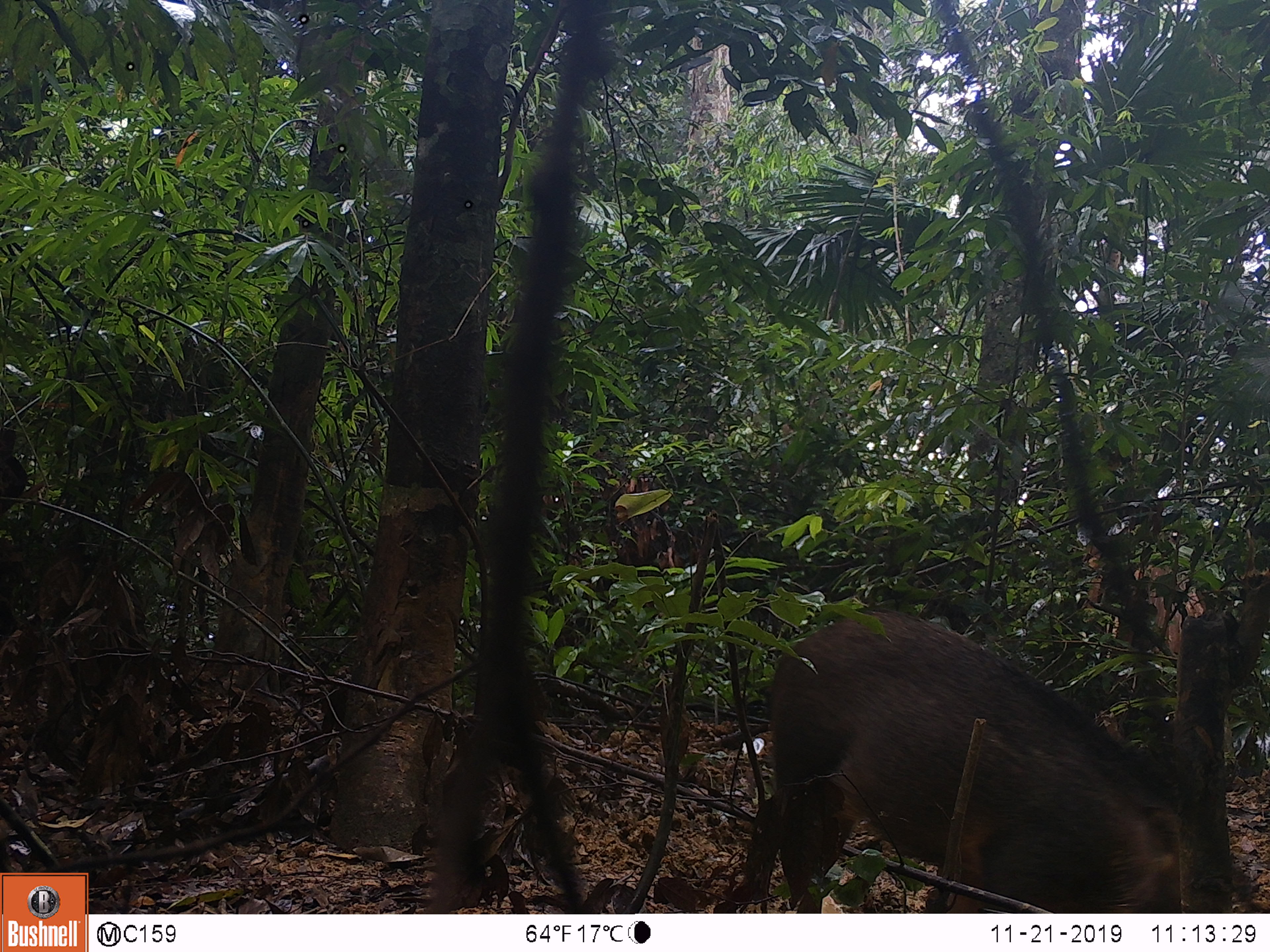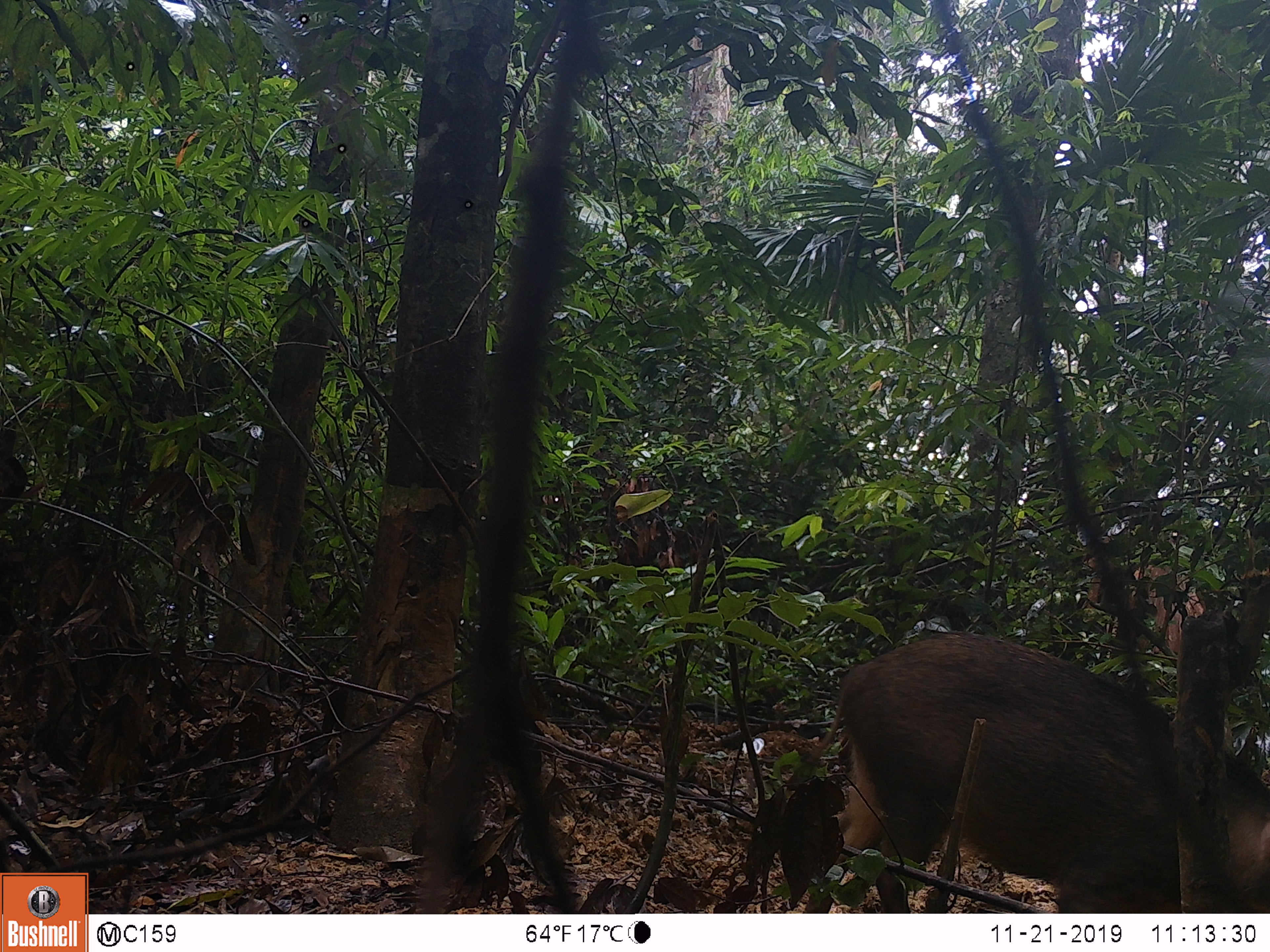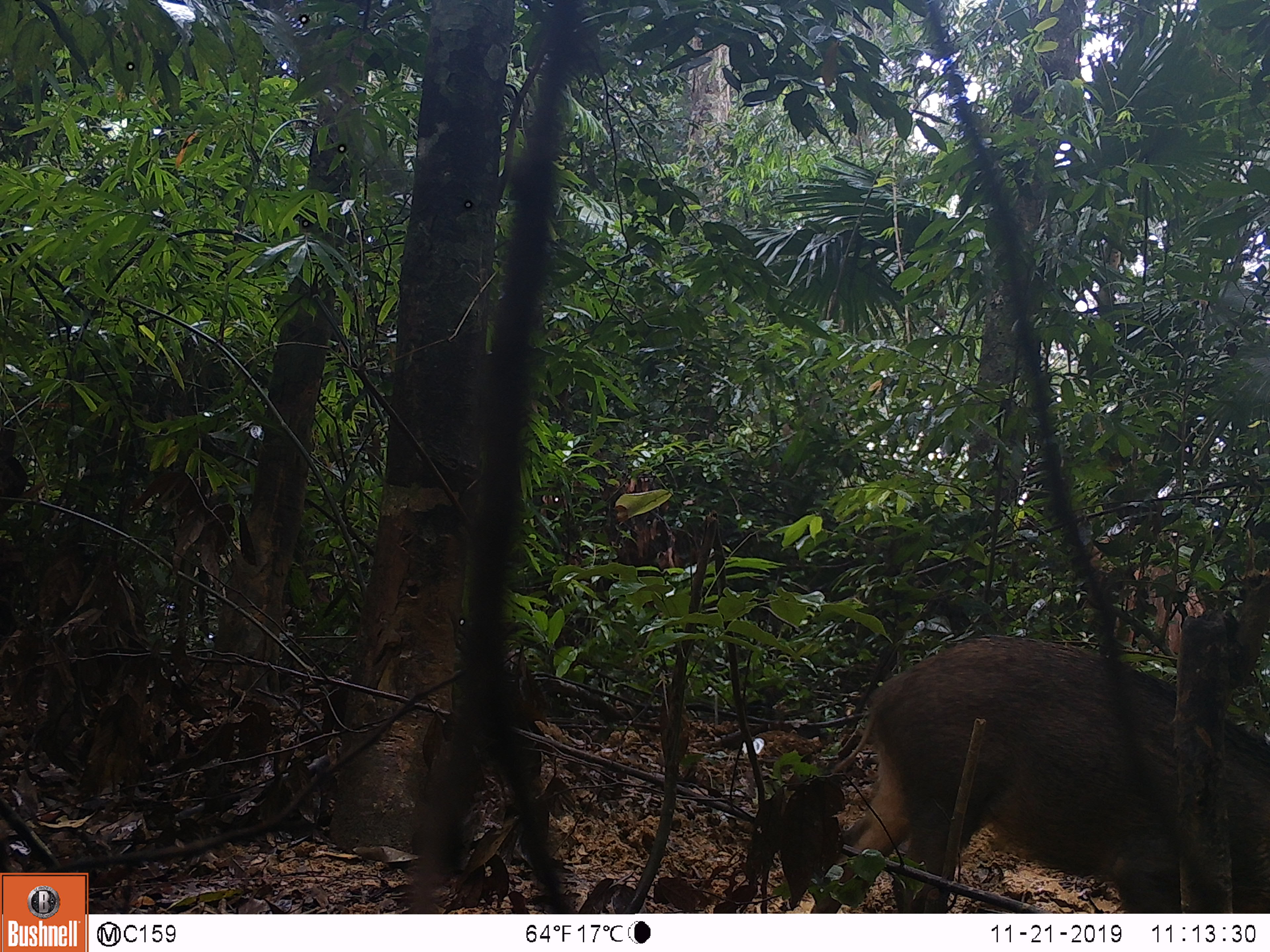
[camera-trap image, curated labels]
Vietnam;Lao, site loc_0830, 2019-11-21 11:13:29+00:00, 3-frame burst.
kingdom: Animalia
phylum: Chordata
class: Mammalia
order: Artiodactyla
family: Suidae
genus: Sus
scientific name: Sus scrofa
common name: eurasian wild pig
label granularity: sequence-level